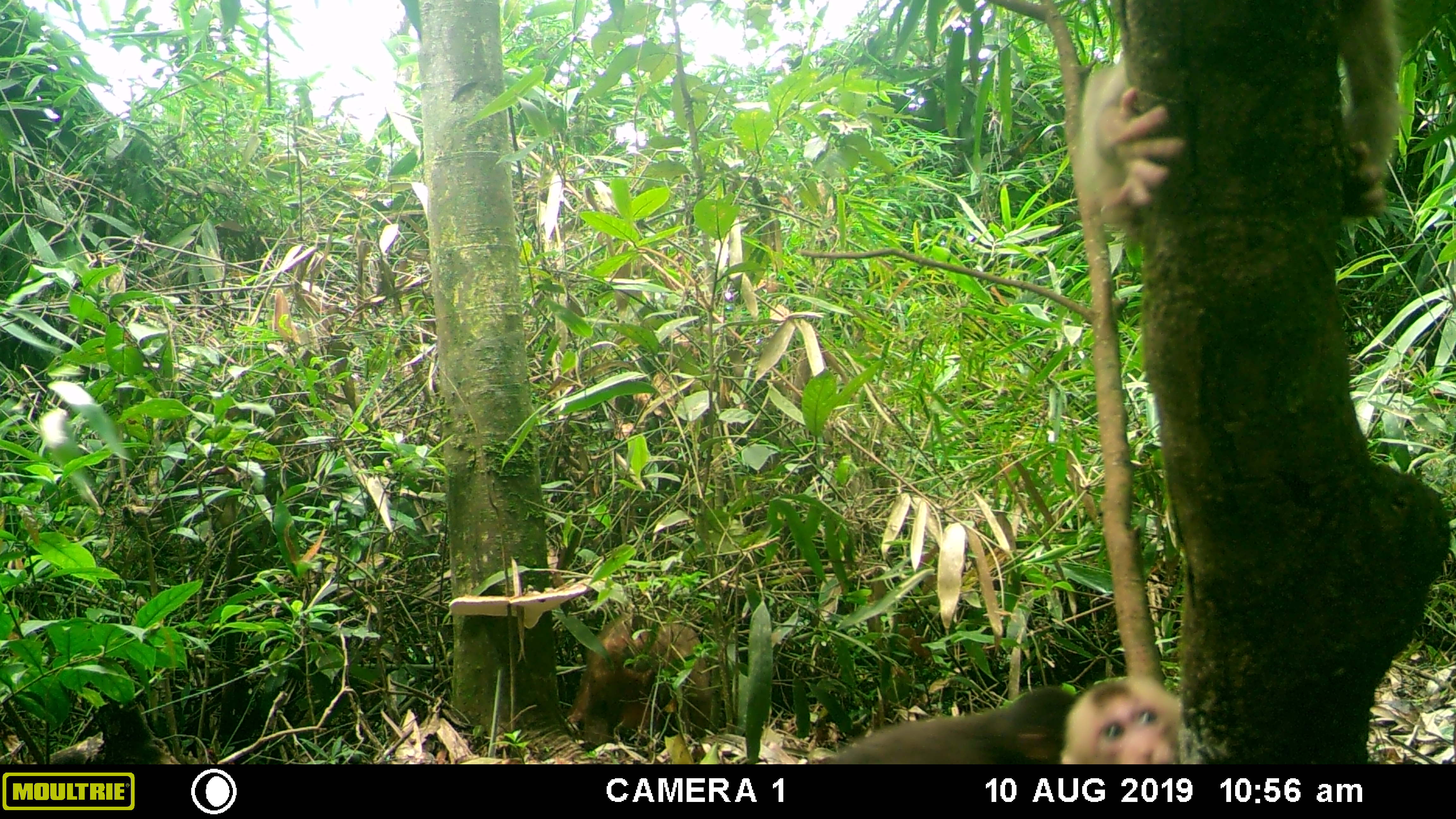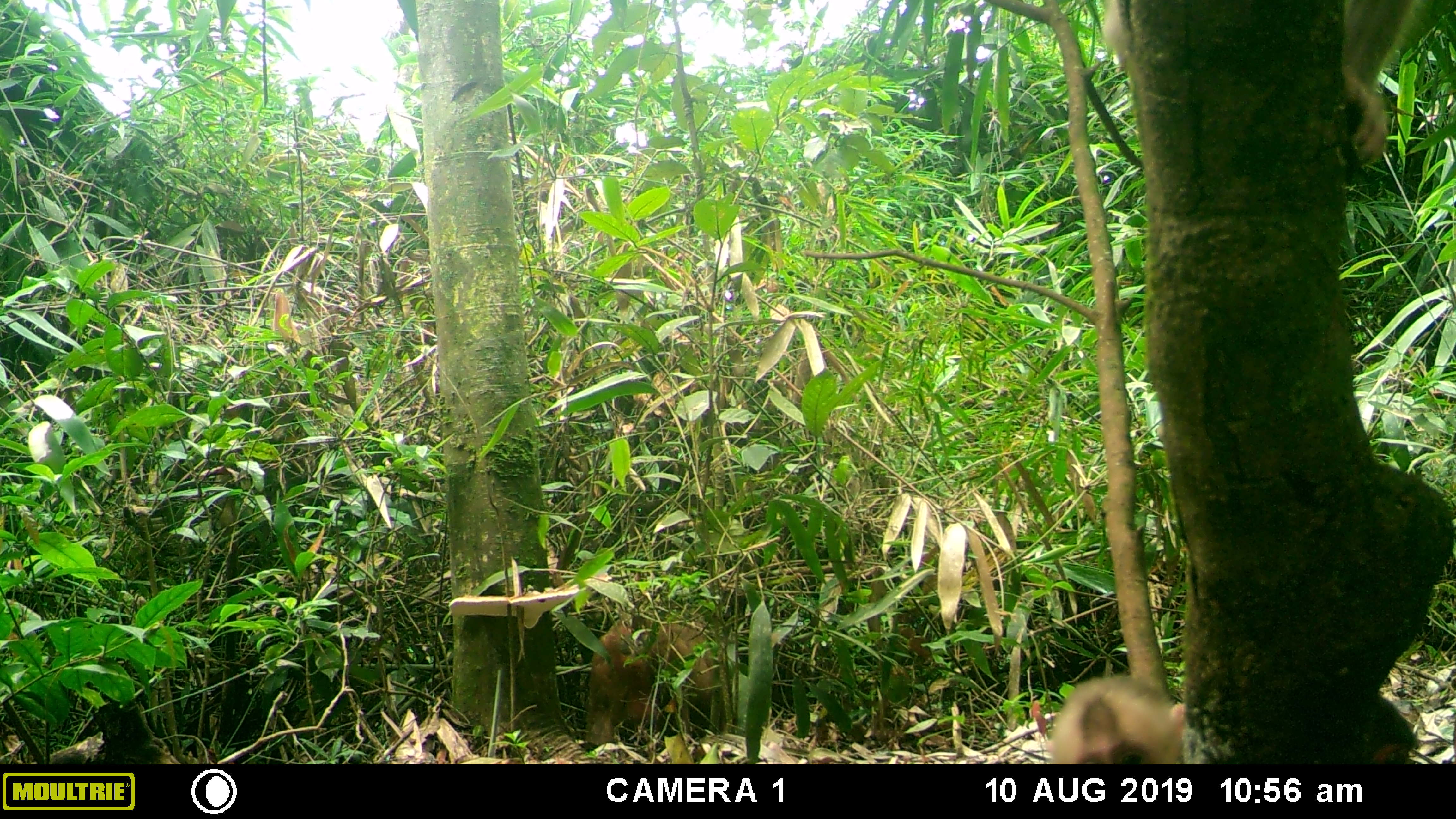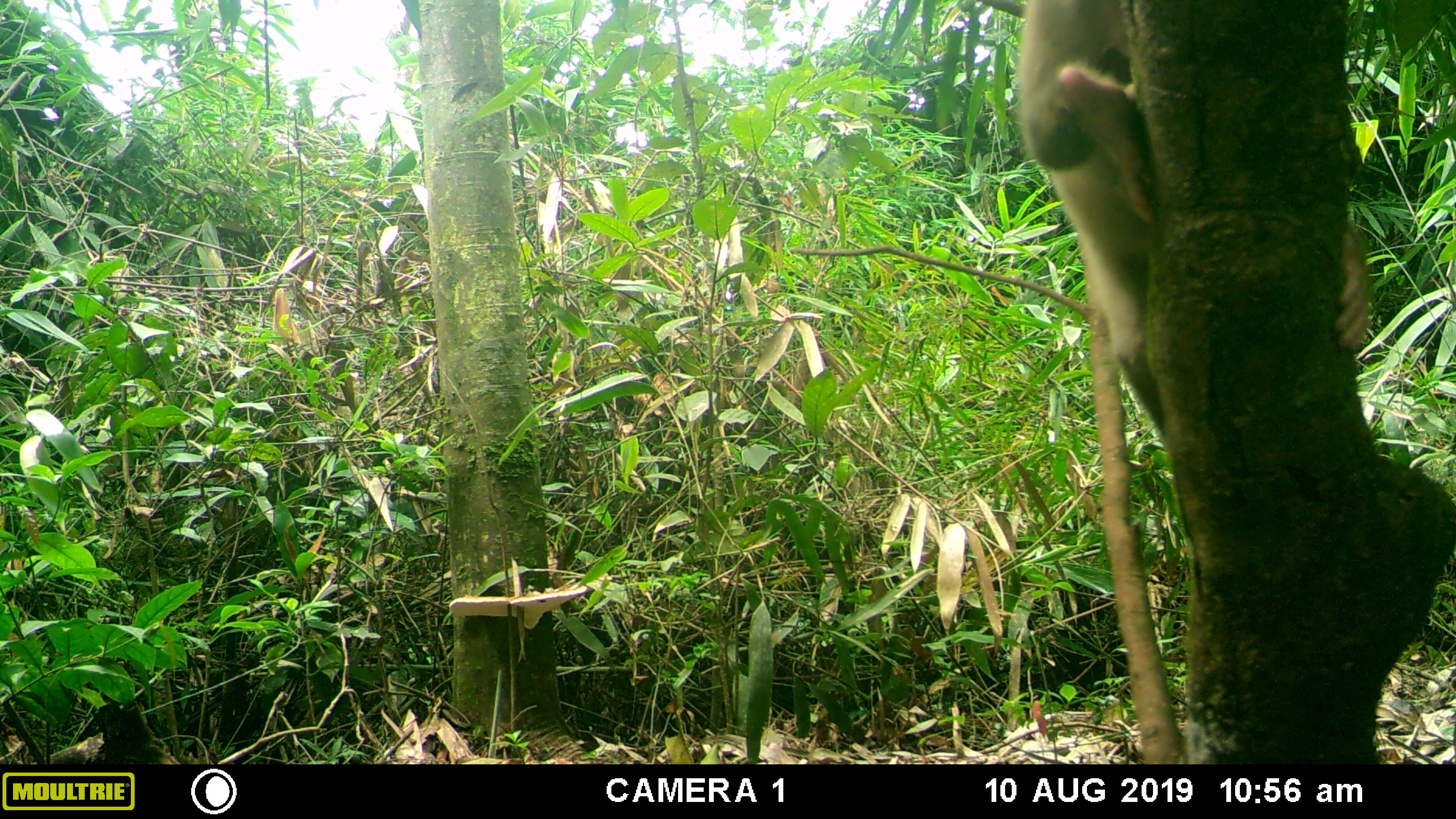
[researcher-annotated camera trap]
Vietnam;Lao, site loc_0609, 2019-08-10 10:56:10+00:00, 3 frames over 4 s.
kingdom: Animalia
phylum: Chordata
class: Mammalia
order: Primates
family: Cercopithecidae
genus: Macaca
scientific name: Macaca arctoides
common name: stump-tailed macaque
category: stump tailed macaque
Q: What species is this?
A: Stump tailed macaque (stump-tailed macaque) (Macaca arctoides).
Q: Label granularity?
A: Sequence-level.